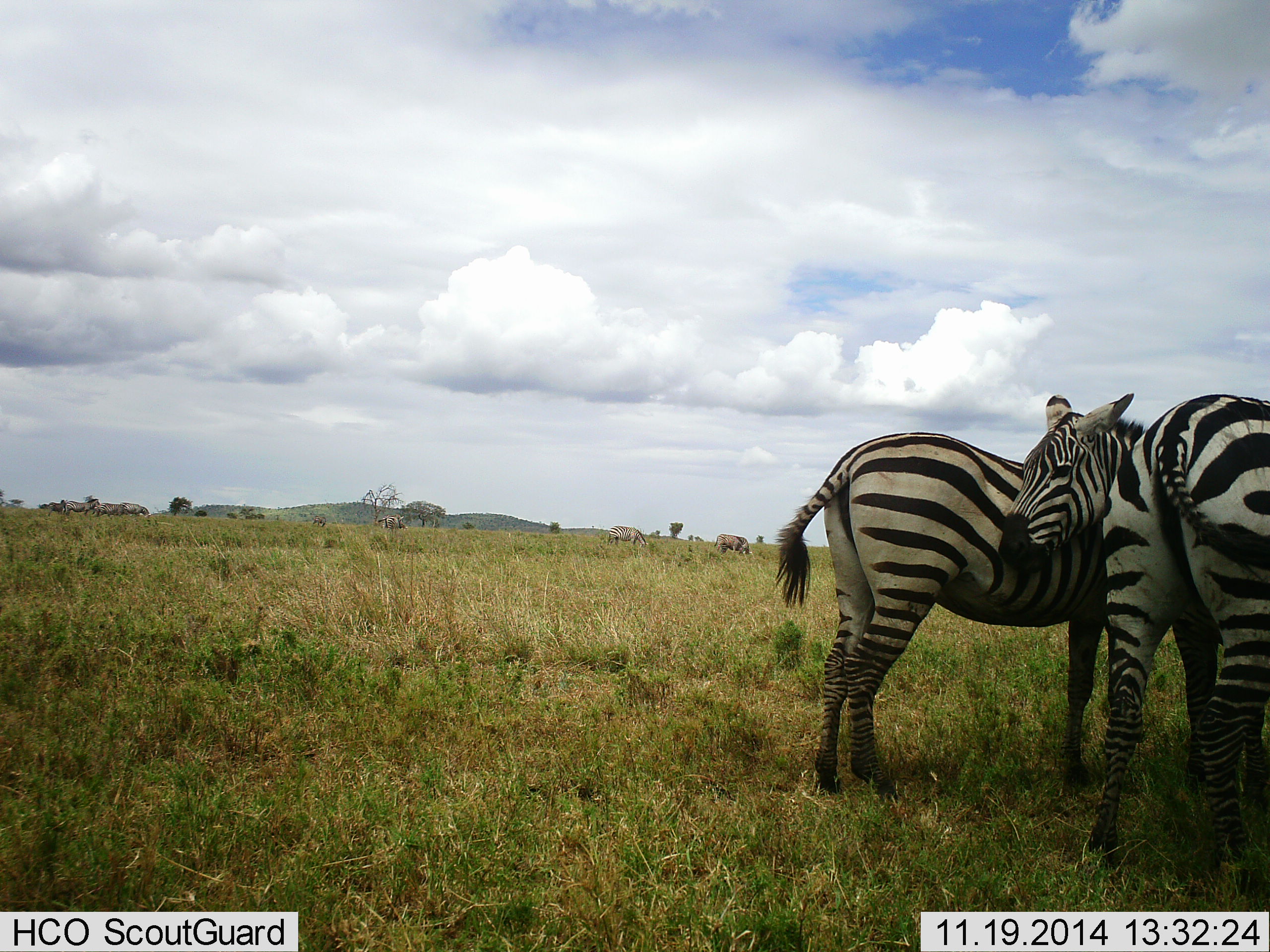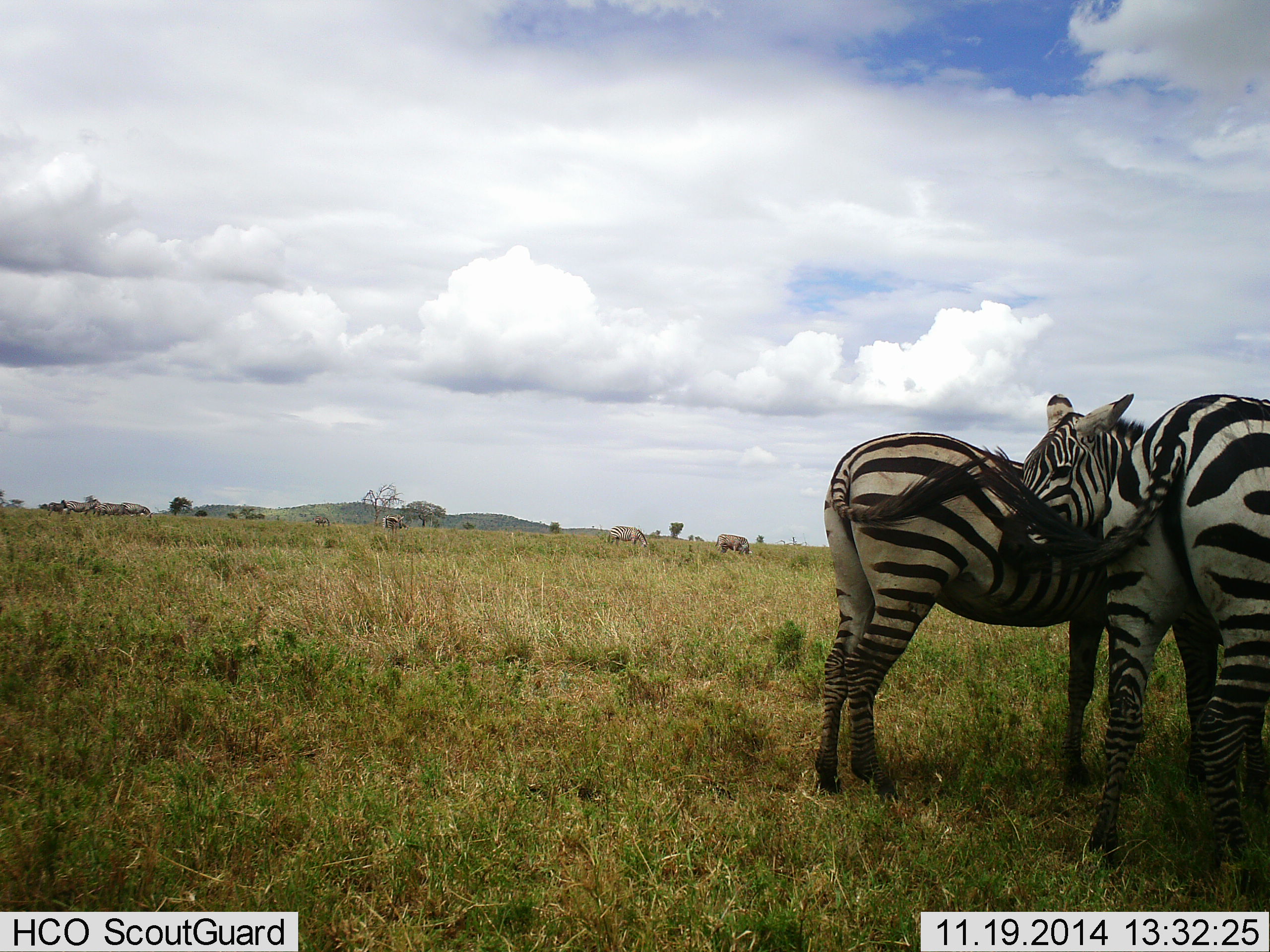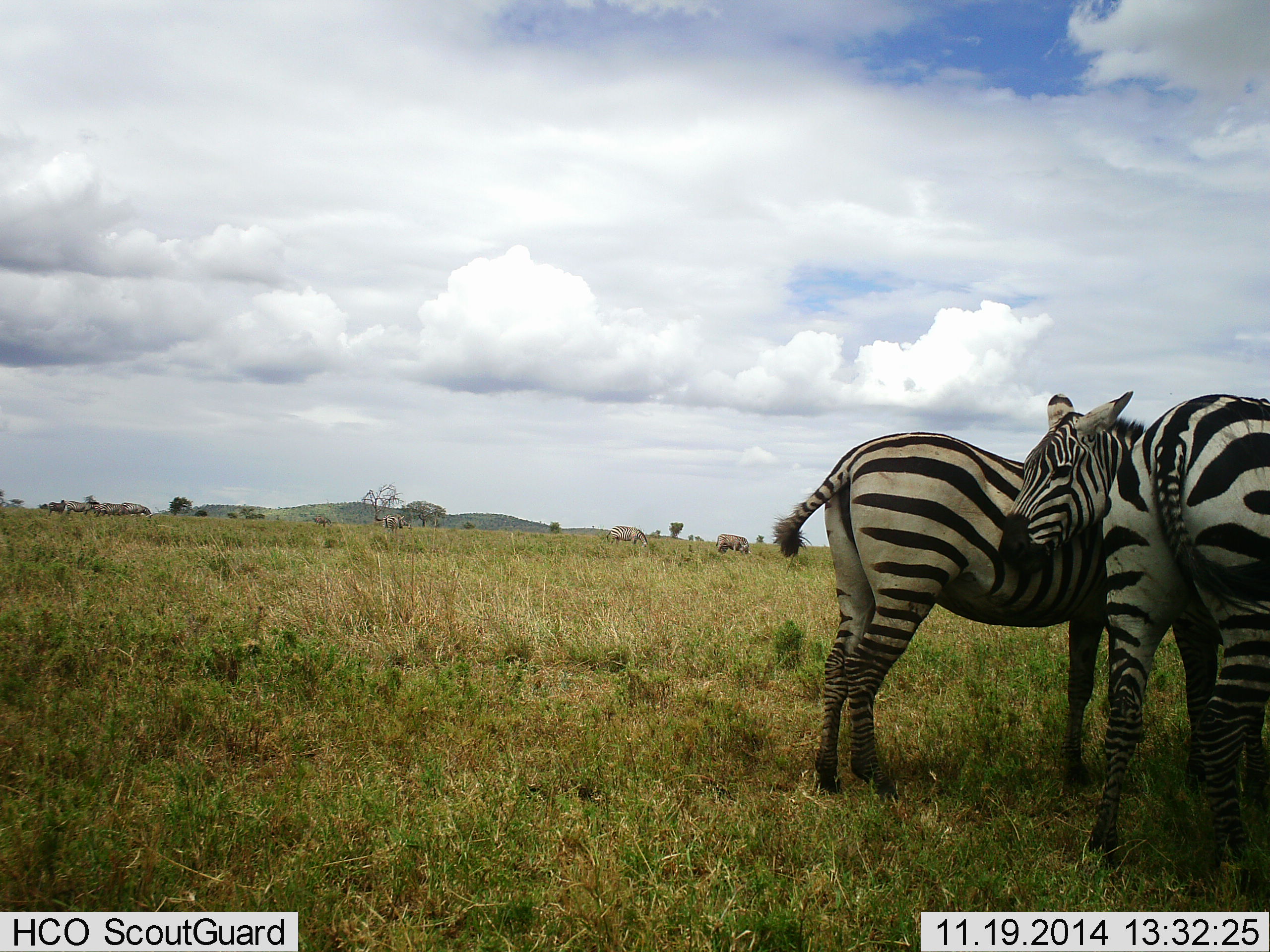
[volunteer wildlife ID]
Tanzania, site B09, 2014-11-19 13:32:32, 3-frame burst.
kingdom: Animalia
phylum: Chordata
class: Mammalia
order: Perissodactyla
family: Equidae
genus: Equus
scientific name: Equus quagga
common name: plains zebra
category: zebra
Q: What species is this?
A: Zebra (plains zebra) (Equus quagga).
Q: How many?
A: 3.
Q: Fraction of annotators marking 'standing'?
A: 91%.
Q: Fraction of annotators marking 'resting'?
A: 9%.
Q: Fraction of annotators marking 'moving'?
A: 9%.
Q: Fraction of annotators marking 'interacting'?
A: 27%.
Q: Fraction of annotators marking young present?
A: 0%.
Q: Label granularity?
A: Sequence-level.